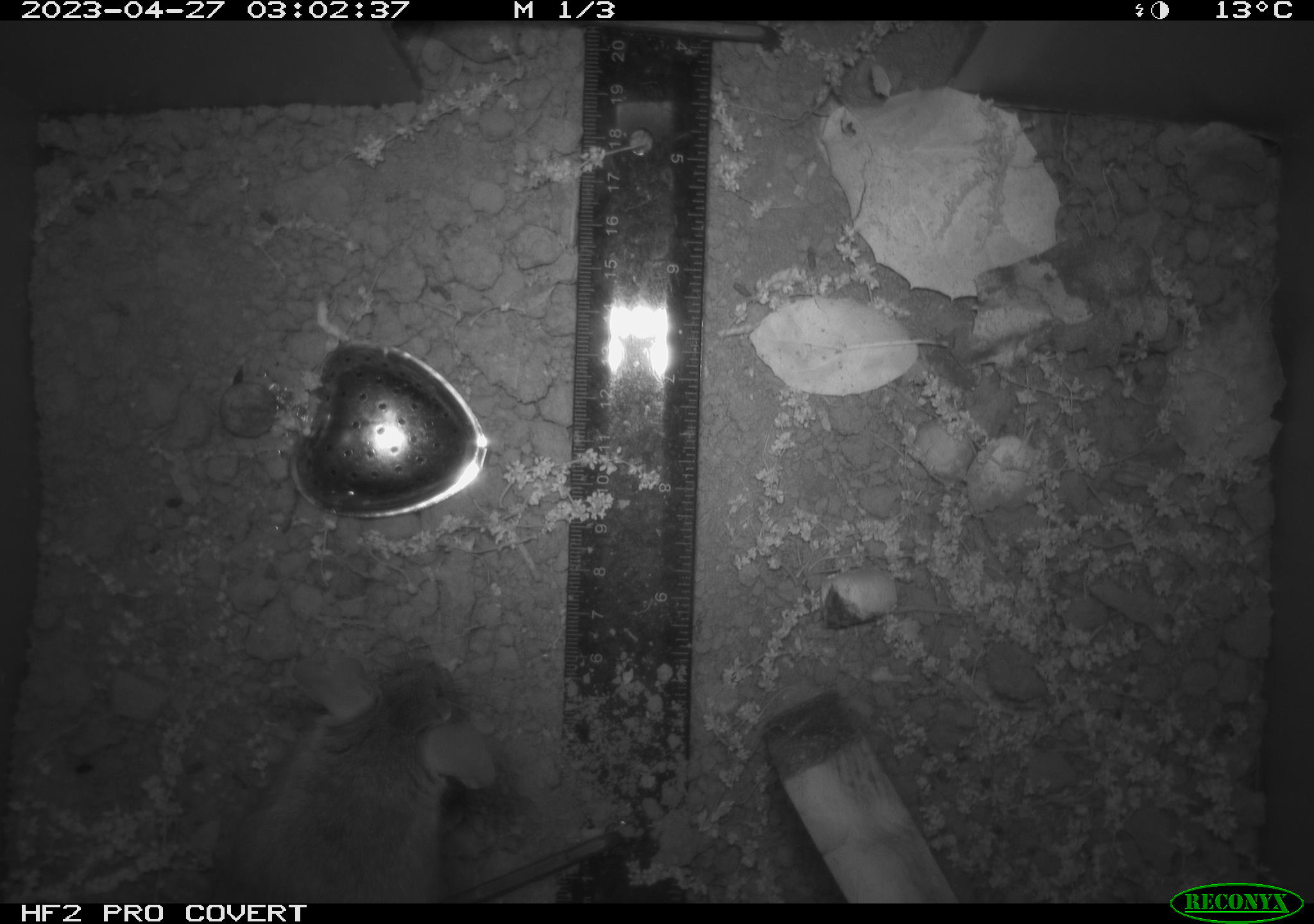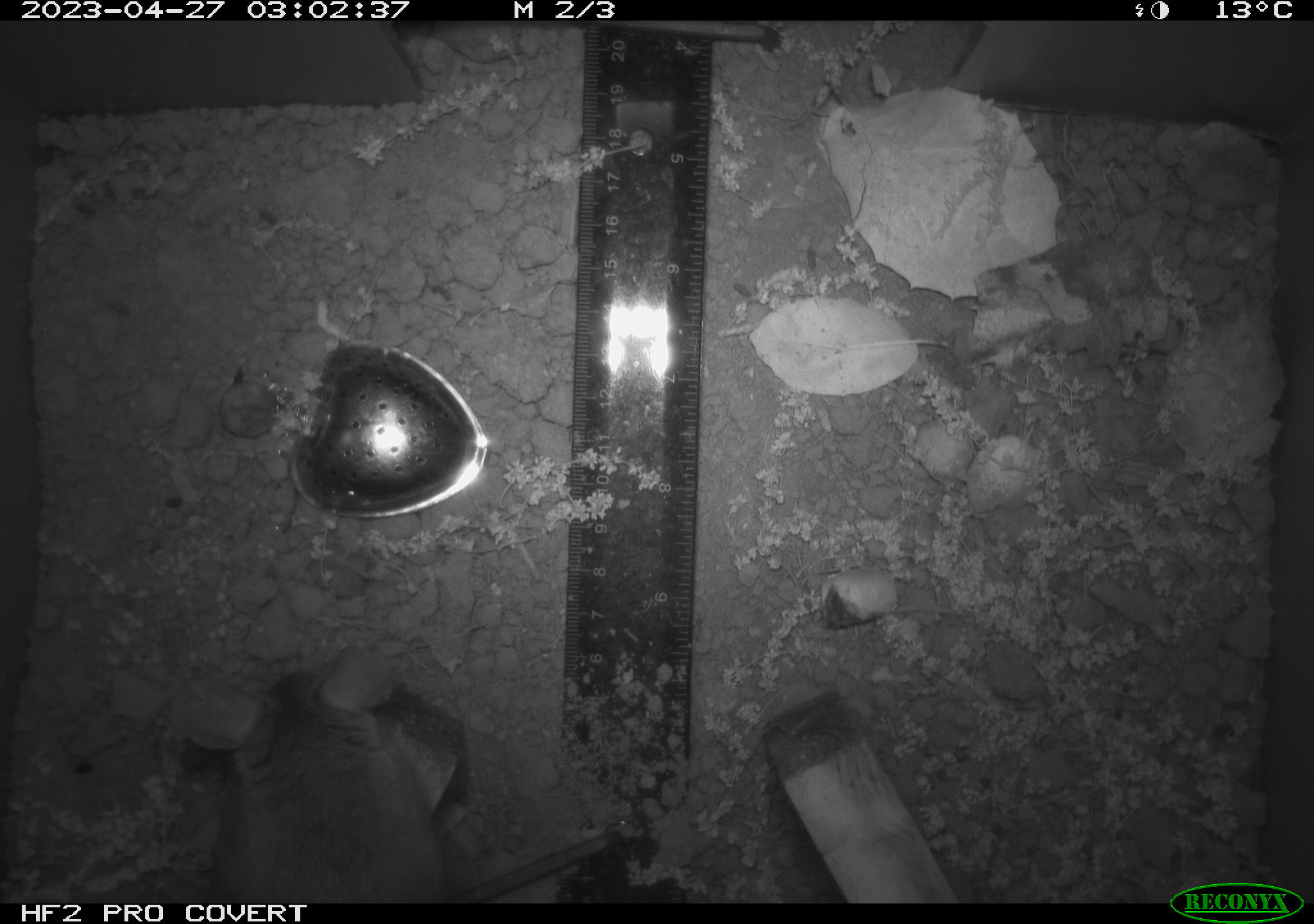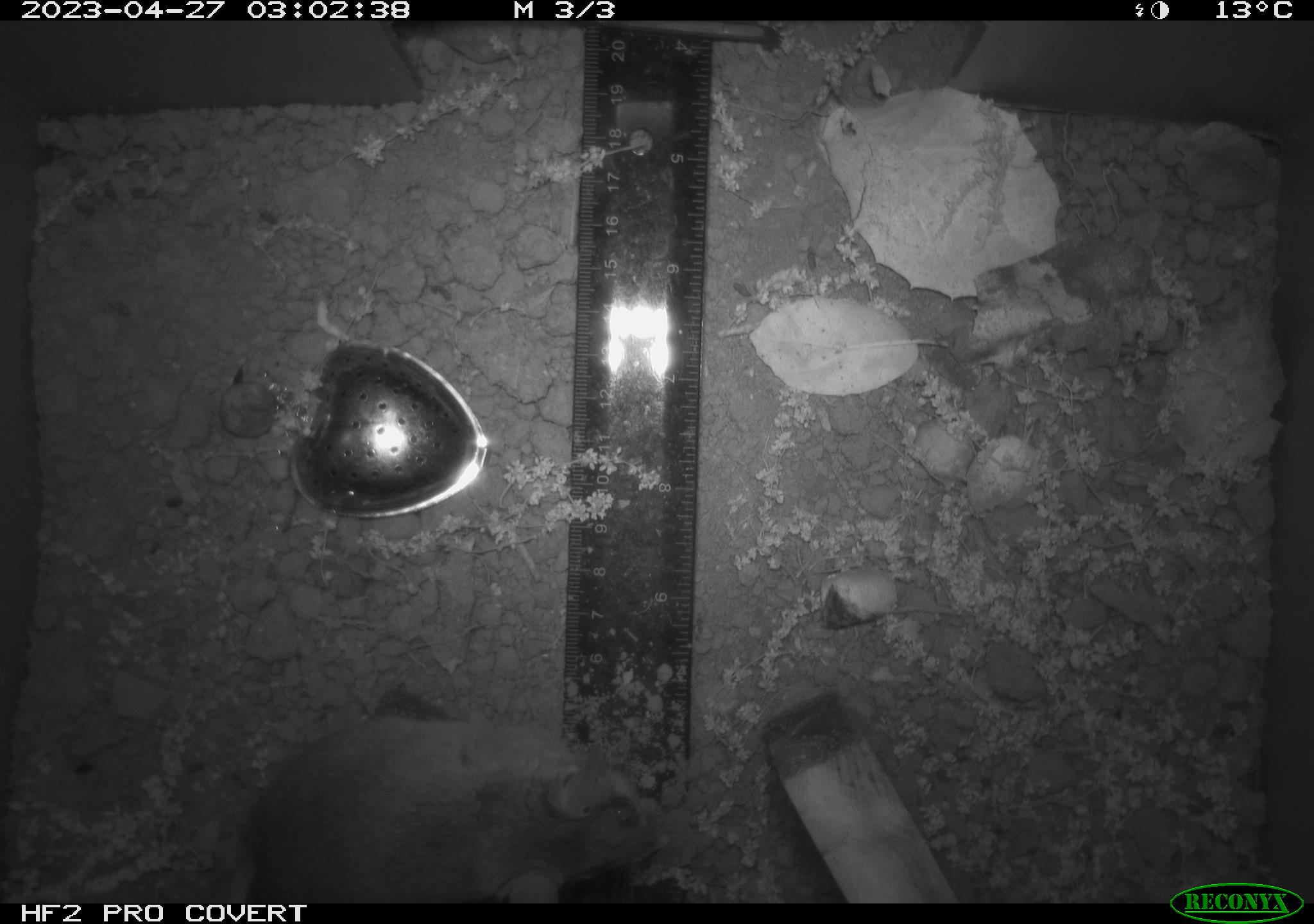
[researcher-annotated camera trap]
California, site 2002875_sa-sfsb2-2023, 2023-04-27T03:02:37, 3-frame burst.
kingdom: Animalia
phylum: Chordata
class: Mammalia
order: Rodentia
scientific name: Rodentia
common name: mouse species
Mouse species (Rodentia).